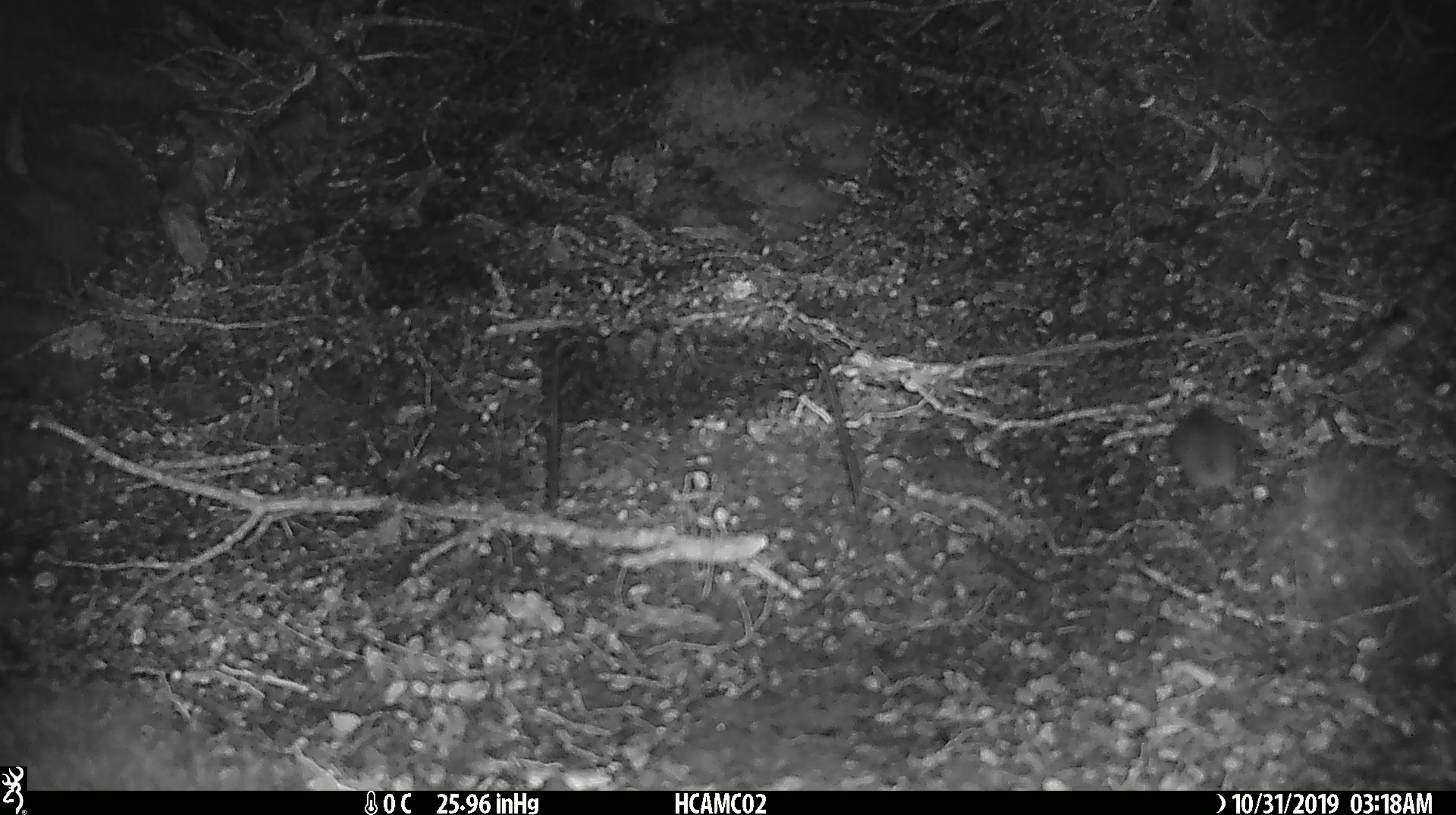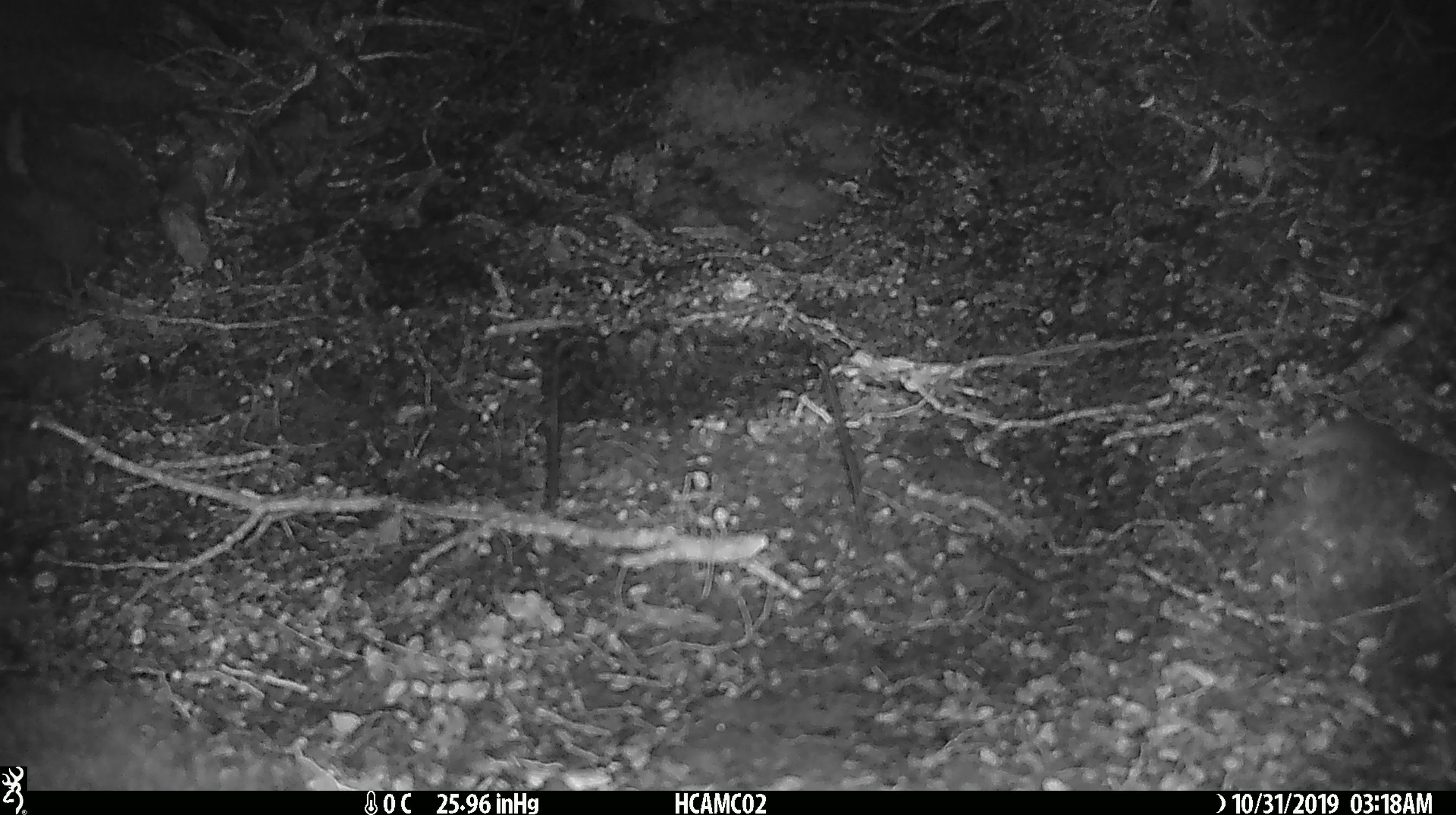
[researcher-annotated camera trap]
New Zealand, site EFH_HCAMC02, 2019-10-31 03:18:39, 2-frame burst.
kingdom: Animalia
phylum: Chordata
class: Mammalia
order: Rodentia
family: Muridae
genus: Mus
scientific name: Mus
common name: mouse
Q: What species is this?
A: Mouse (Mus).